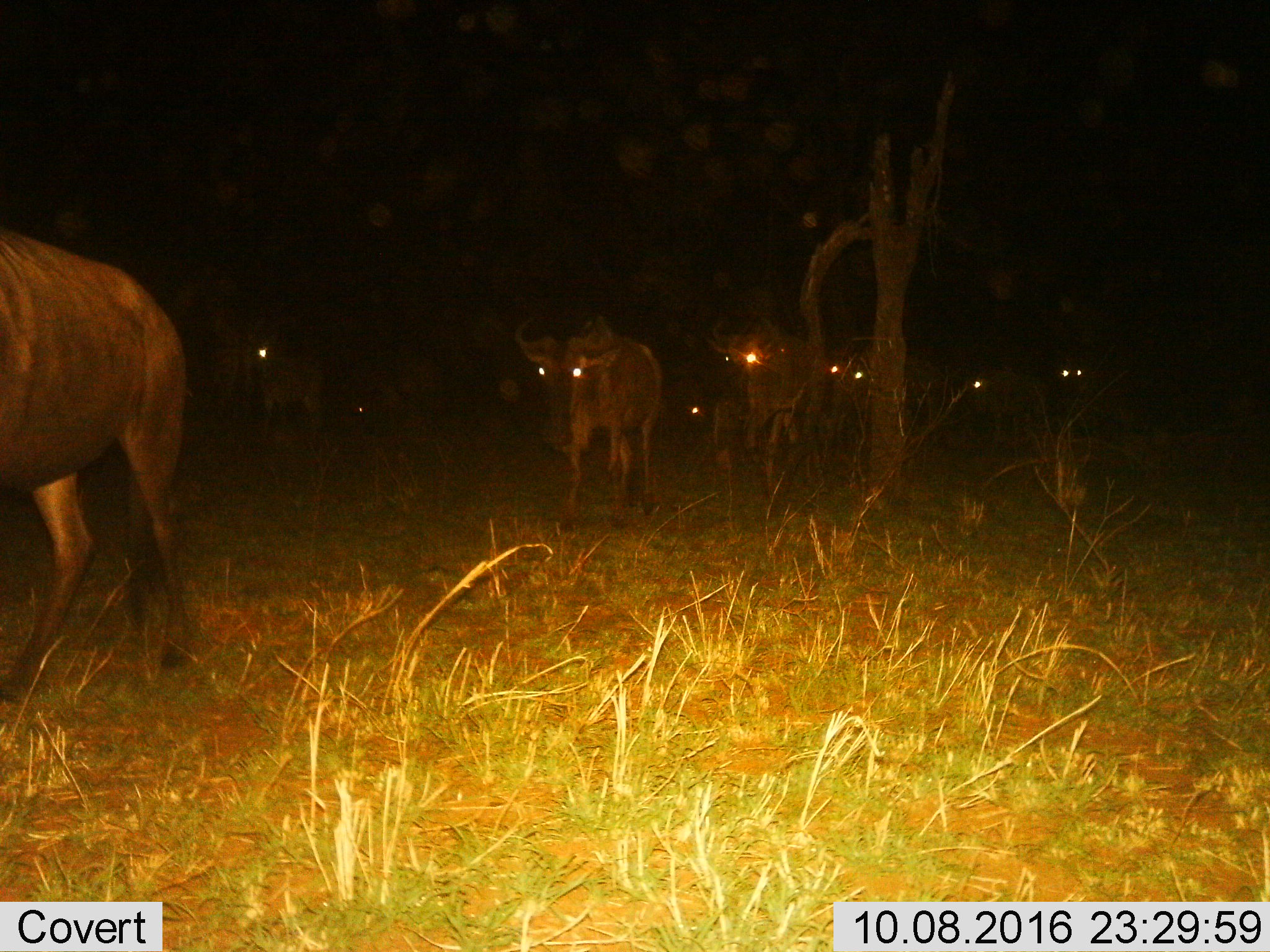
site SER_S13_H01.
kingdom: Animalia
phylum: Chordata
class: Mammalia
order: Artiodactyla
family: Bovidae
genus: Connochaetes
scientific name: Connochaetes taurinus taurinus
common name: blue wildebeest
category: wildebeestblue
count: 9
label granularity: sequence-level